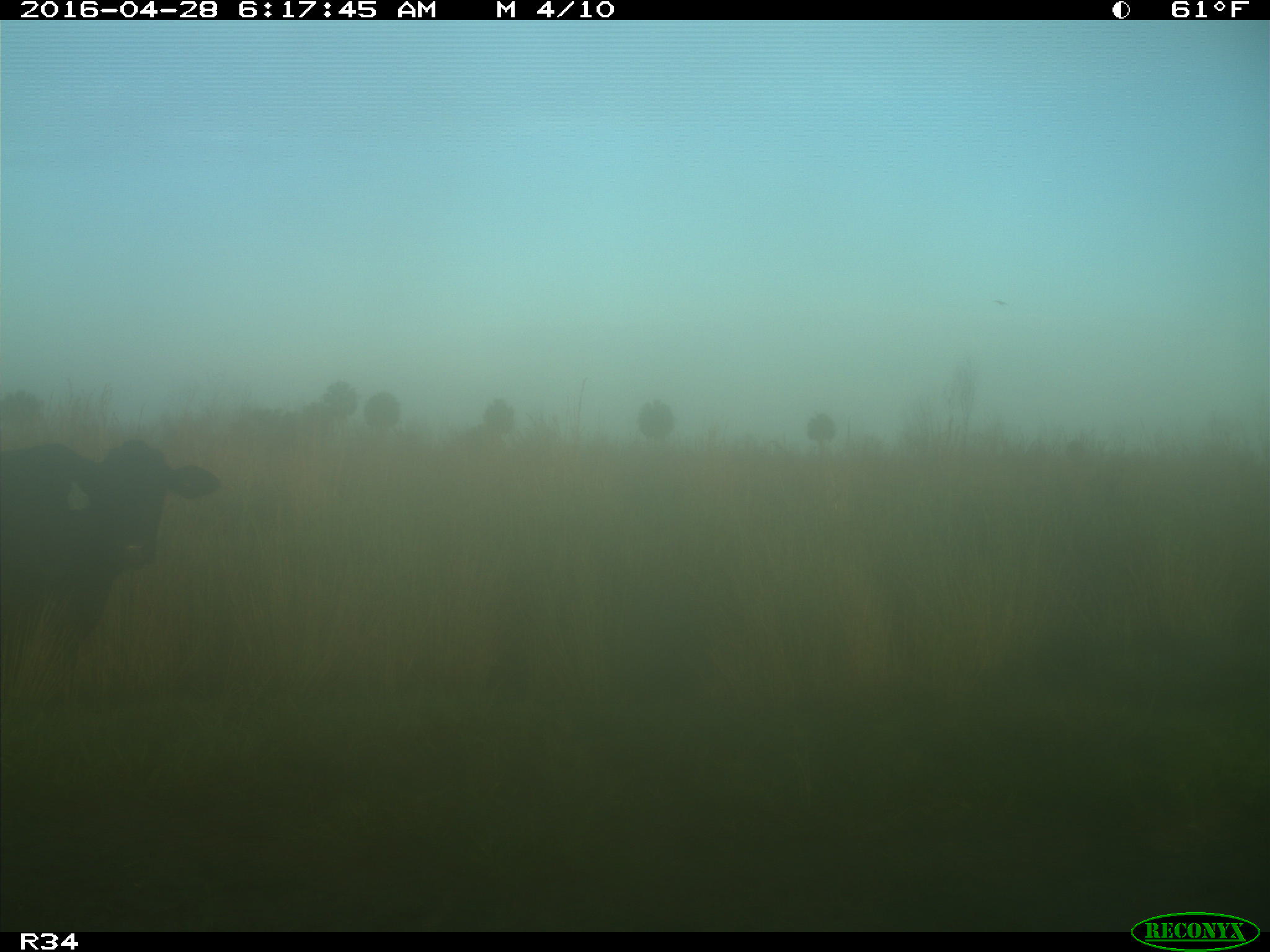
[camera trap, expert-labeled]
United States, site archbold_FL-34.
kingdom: Animalia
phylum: Chordata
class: Mammalia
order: Artiodactyla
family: Bovidae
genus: Bos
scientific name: Bos taurus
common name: domestic cow